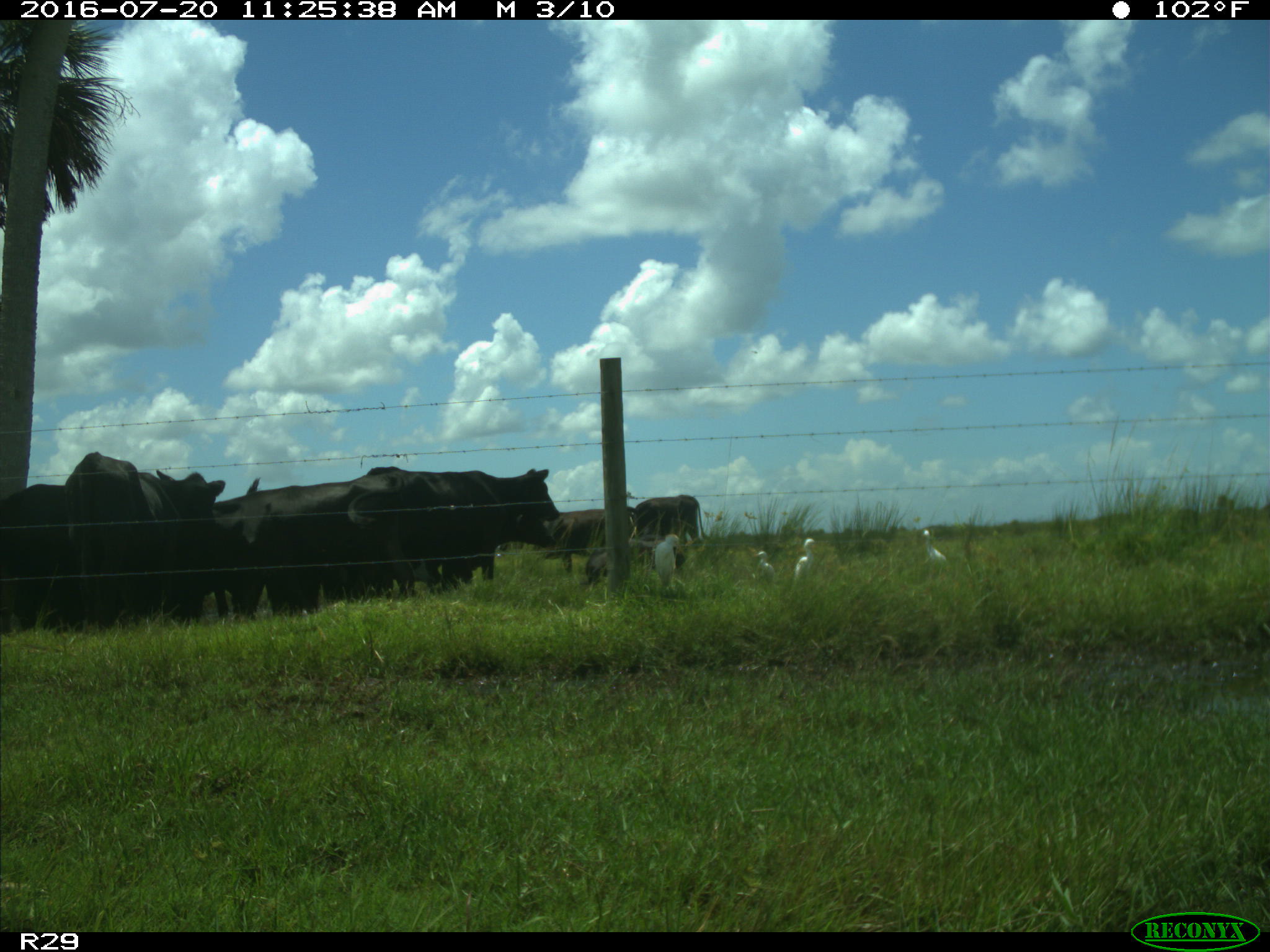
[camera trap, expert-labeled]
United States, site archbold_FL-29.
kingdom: Animalia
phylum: Chordata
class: Mammalia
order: Artiodactyla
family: Bovidae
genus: Bos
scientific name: Bos taurus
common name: domestic cow